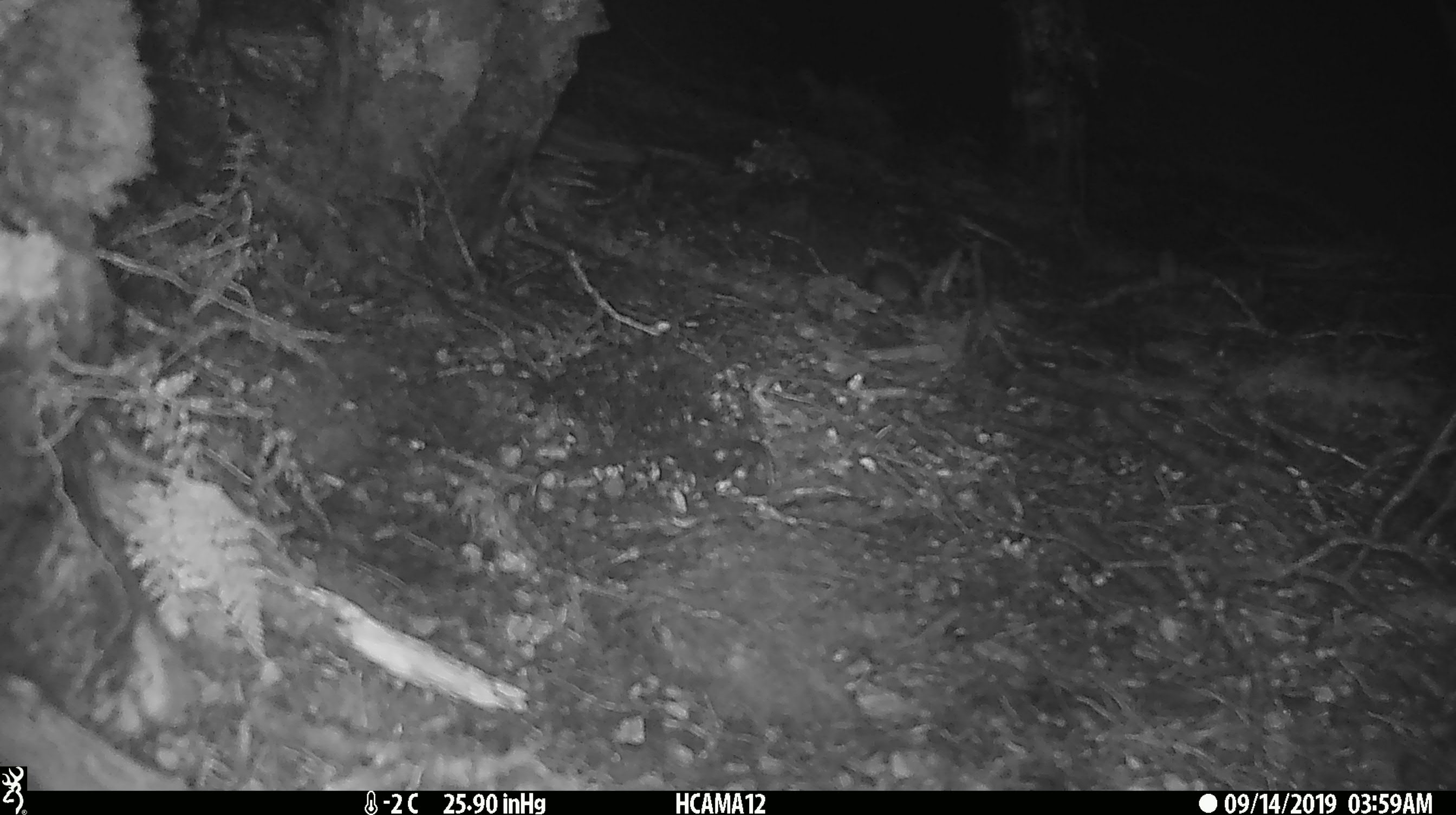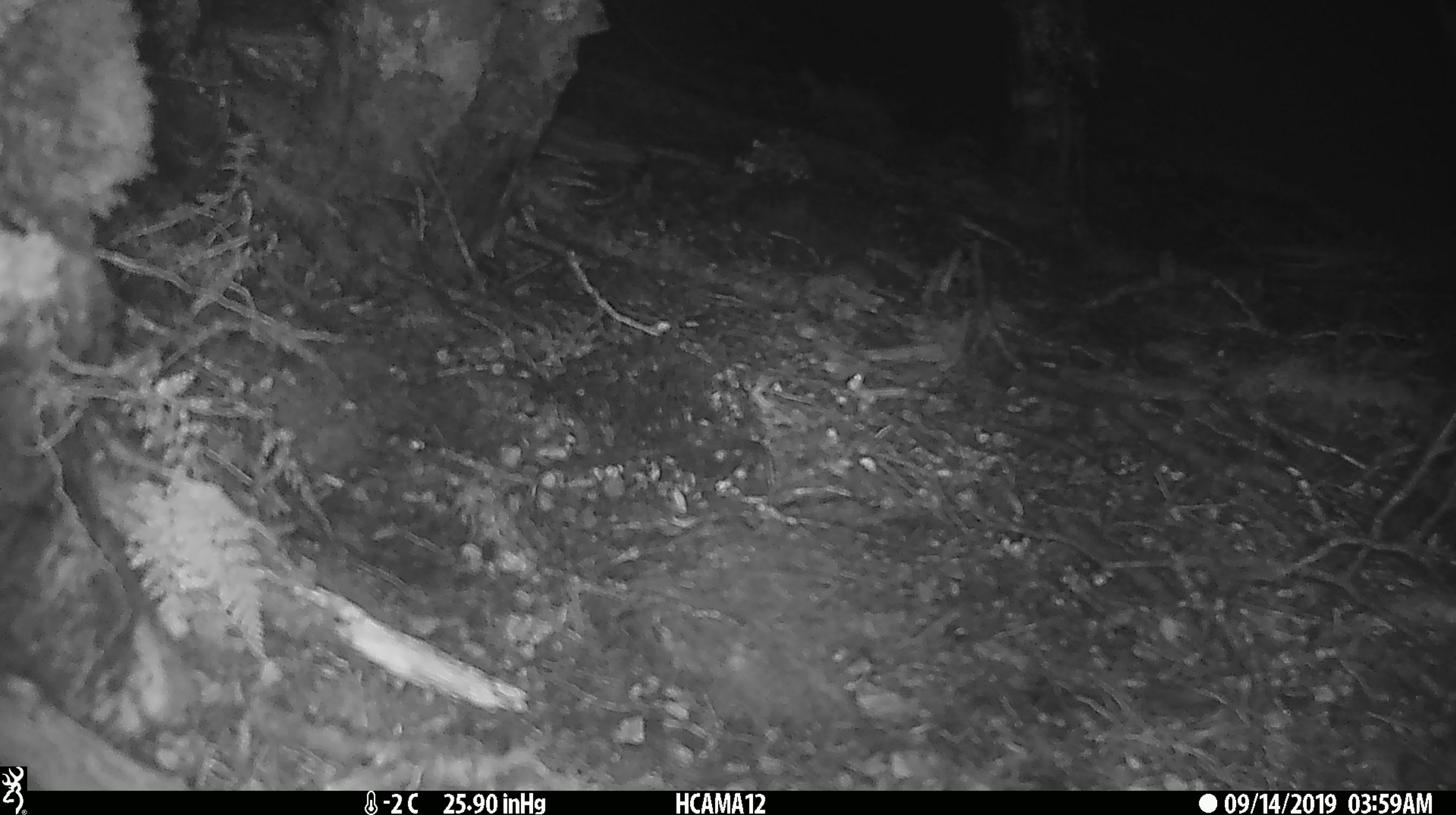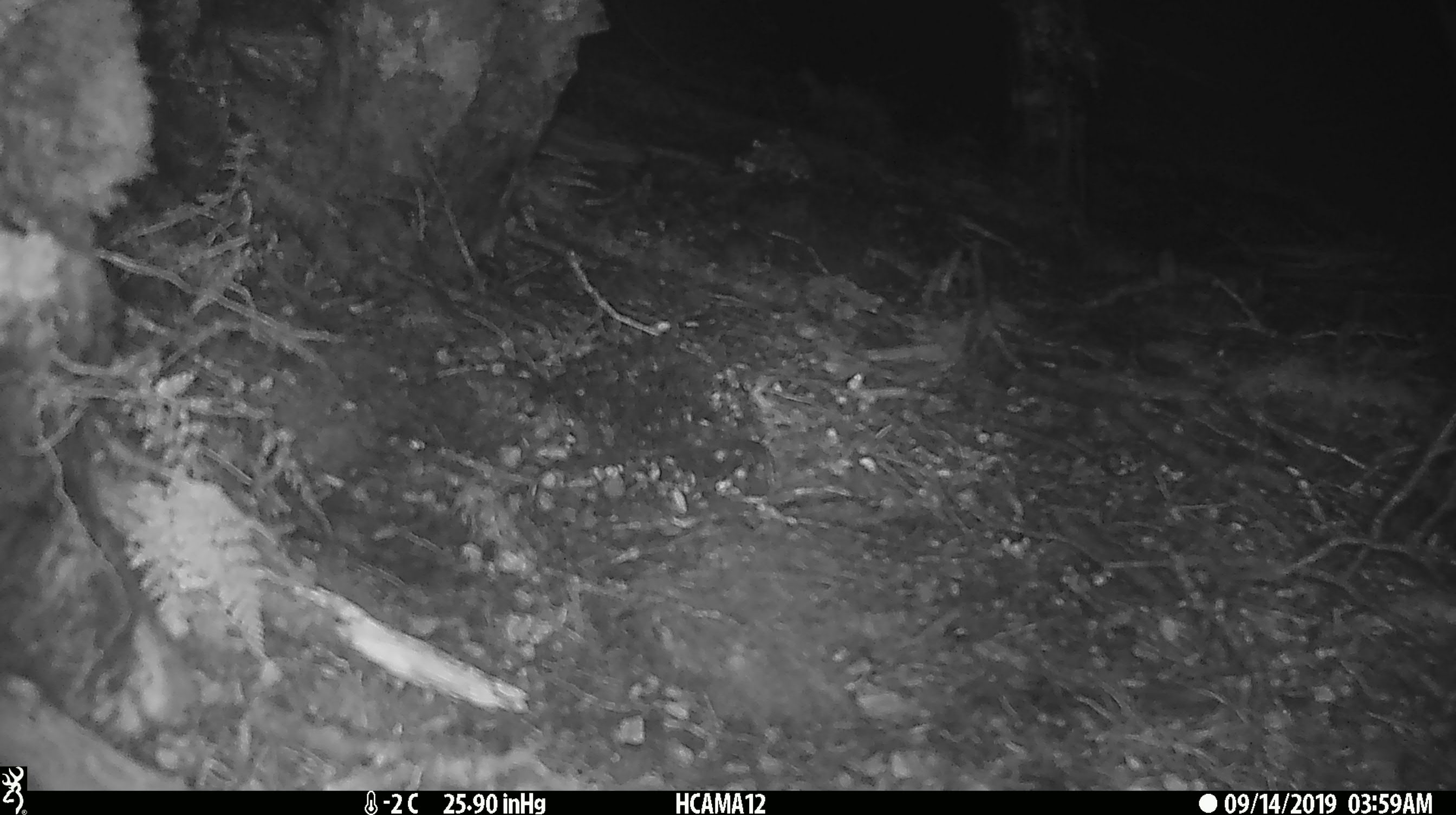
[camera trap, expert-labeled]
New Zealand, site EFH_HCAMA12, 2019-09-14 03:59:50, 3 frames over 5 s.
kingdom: Animalia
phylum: Chordata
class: Mammalia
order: Rodentia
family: Muridae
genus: Mus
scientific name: Mus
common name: mouse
Mouse (Mus).